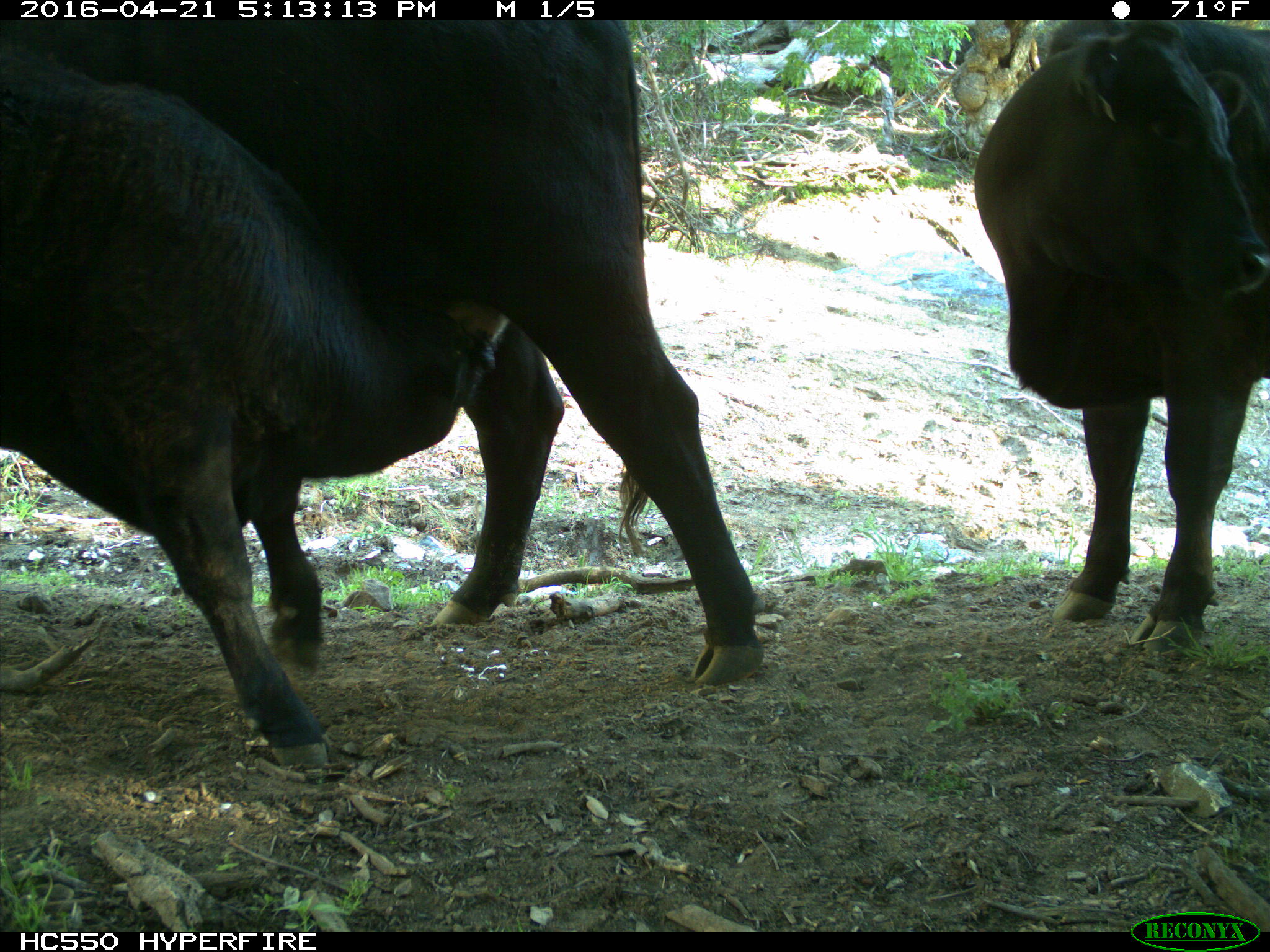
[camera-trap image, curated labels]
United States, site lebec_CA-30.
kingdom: Animalia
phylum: Chordata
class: Mammalia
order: Artiodactyla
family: Bovidae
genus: Bos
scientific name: Bos taurus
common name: domestic cow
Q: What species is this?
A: Bos taurus (domestic cow).